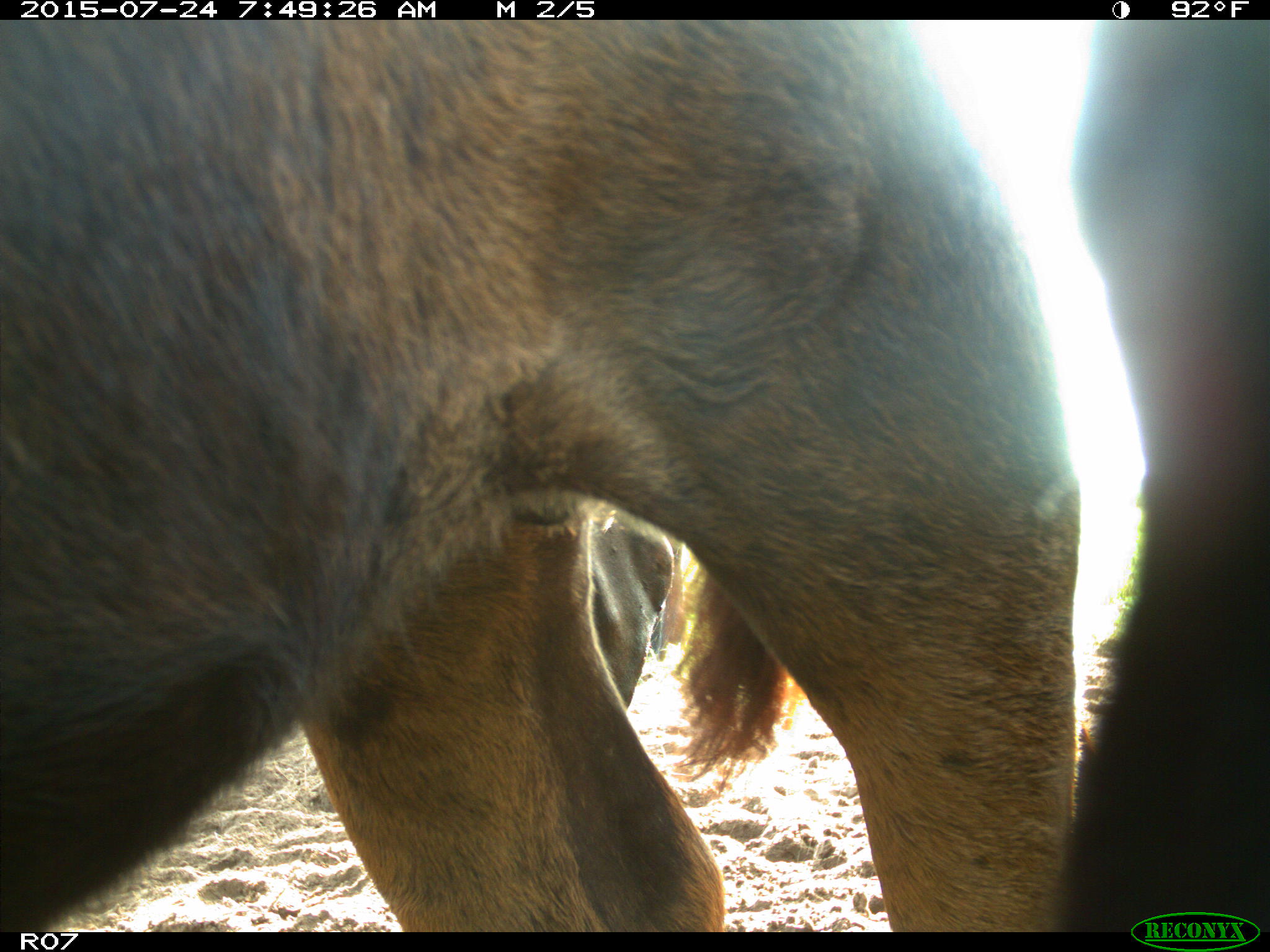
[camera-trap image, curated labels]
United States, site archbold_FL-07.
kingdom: Animalia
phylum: Chordata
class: Mammalia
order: Artiodactyla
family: Bovidae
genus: Bos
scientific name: Bos taurus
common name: domestic cow